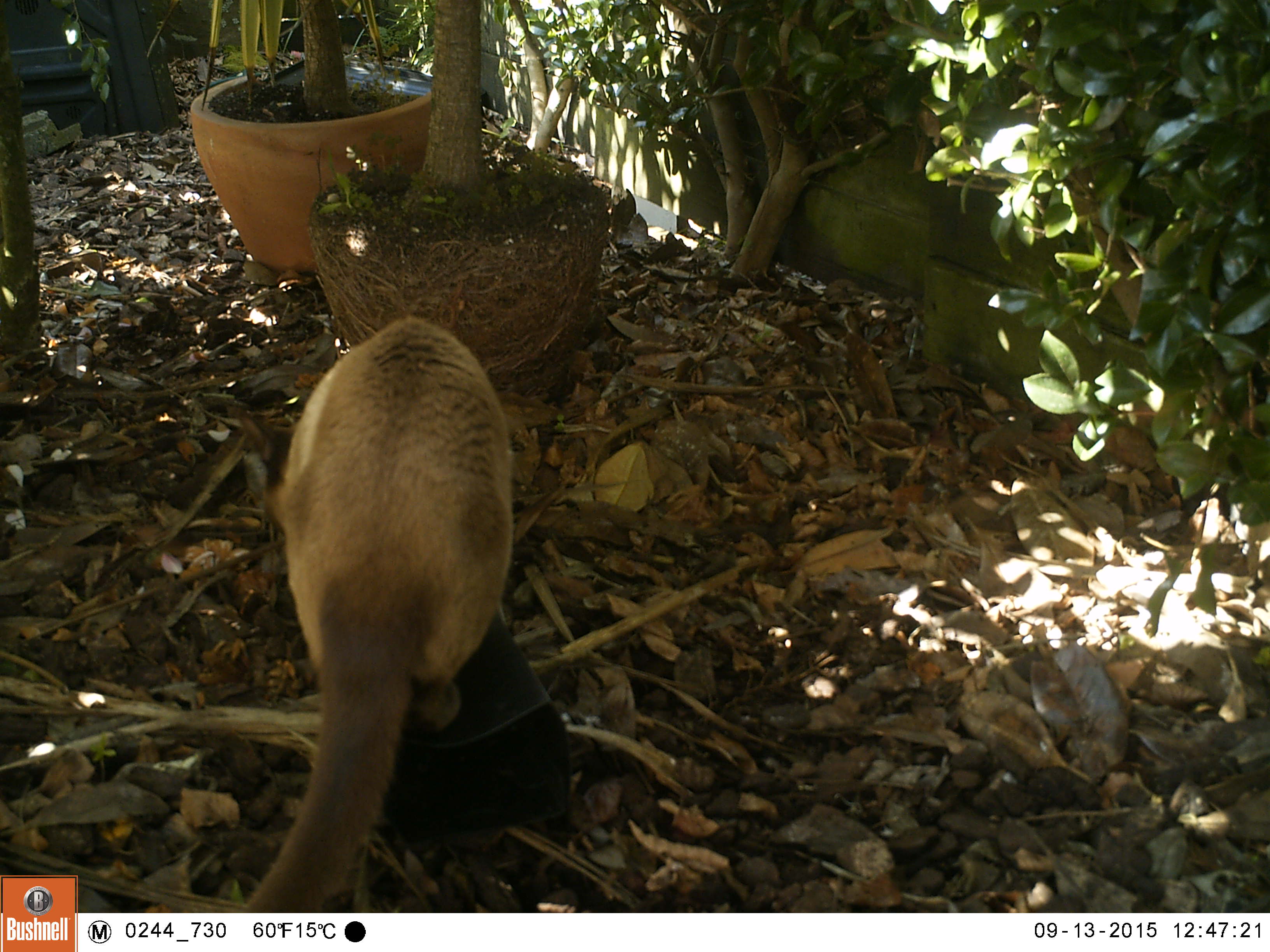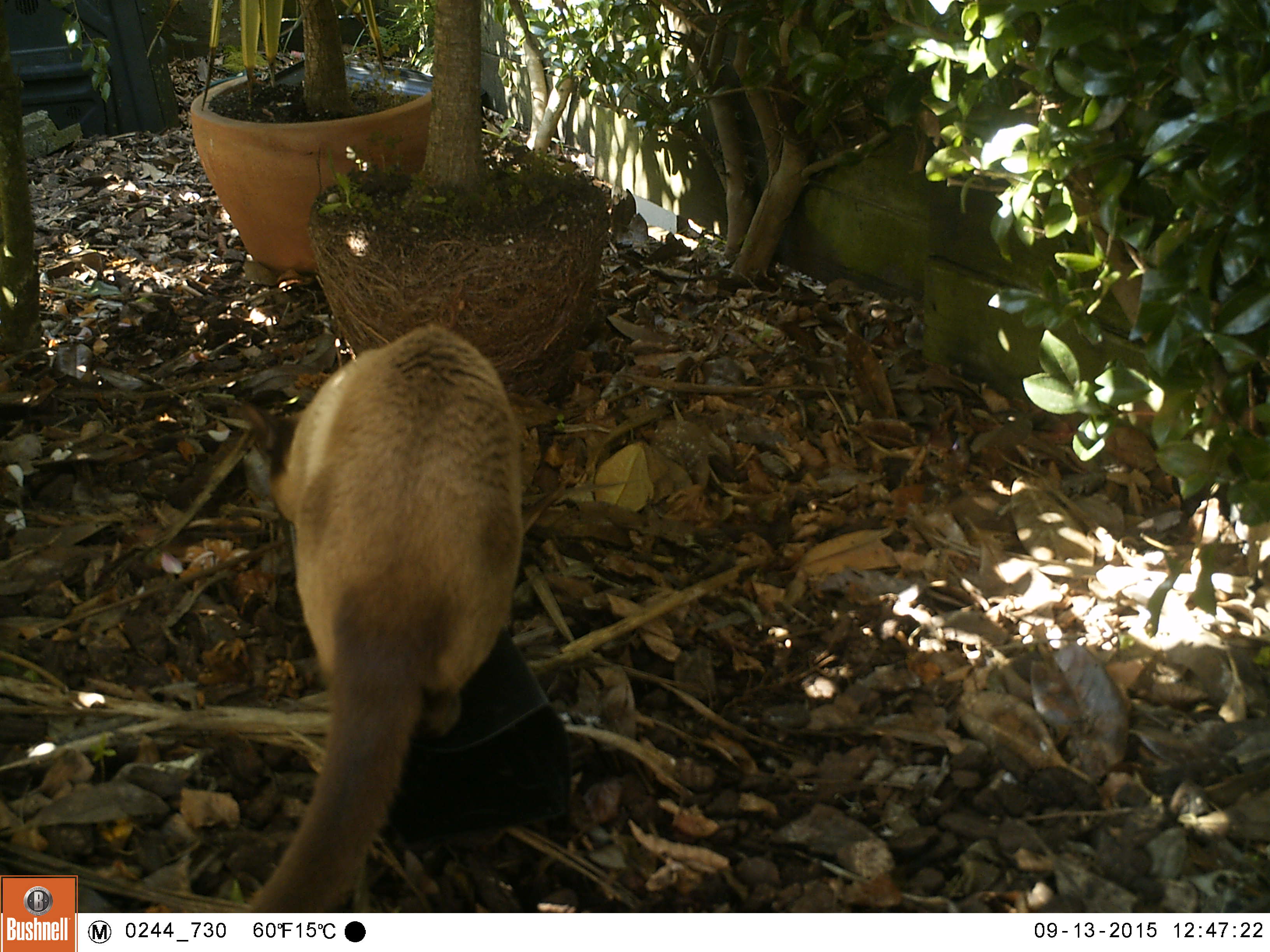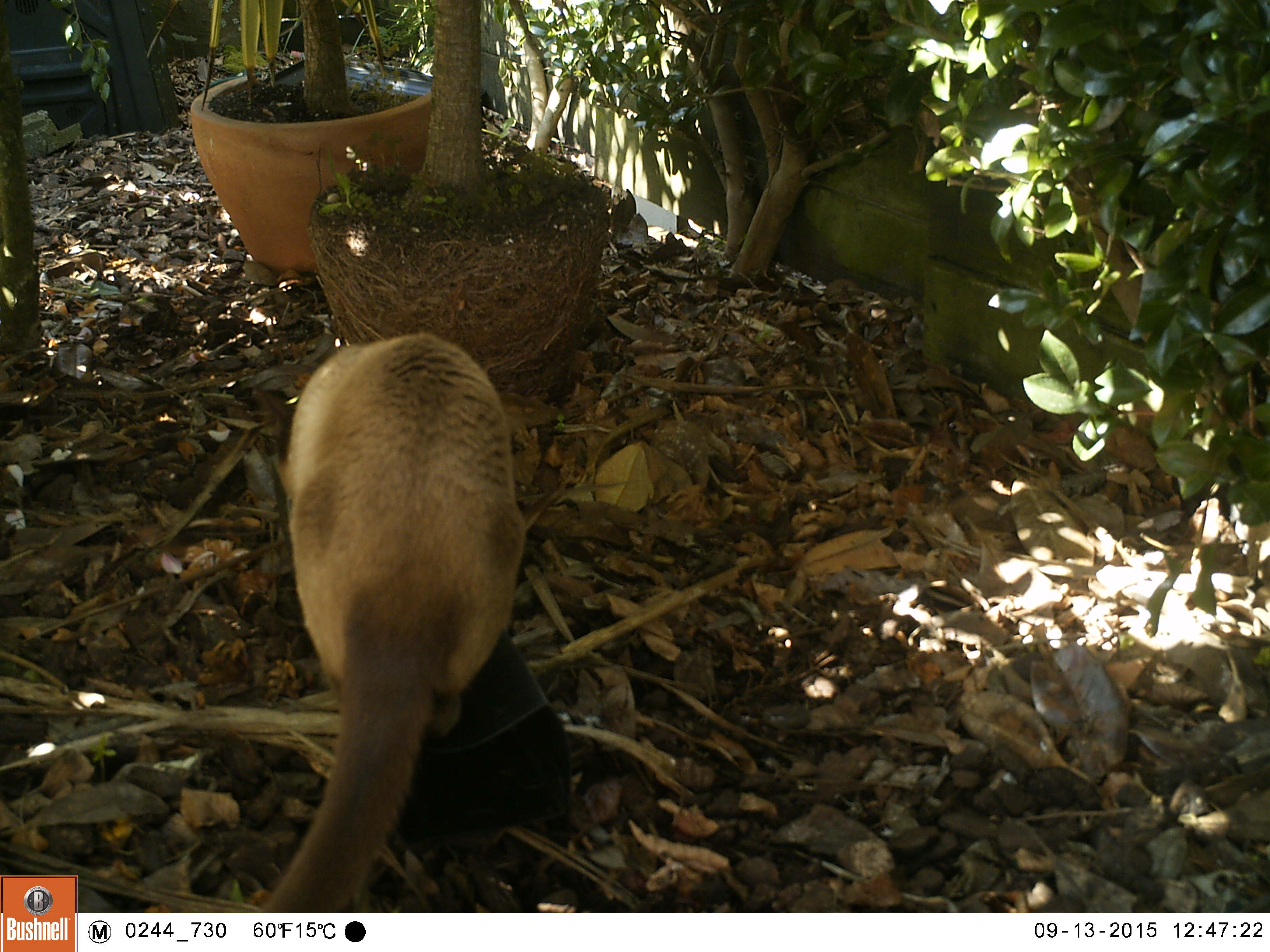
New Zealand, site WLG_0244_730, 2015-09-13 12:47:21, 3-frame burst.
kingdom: Animalia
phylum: Chordata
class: Mammalia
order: Carnivora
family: Felidae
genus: Felis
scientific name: Felis catus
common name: domestic cat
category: cat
Cat (domestic cat) (Felis catus).